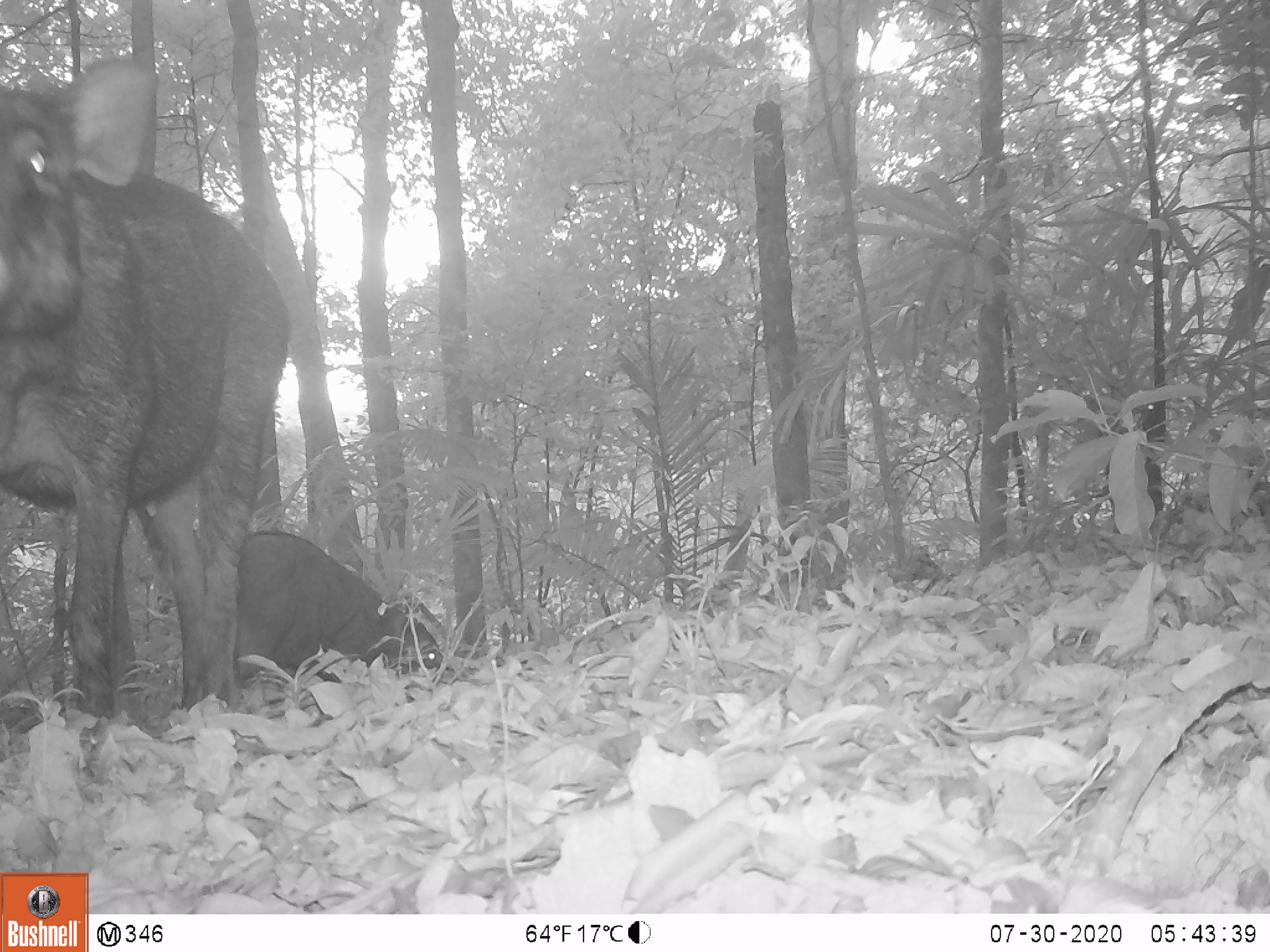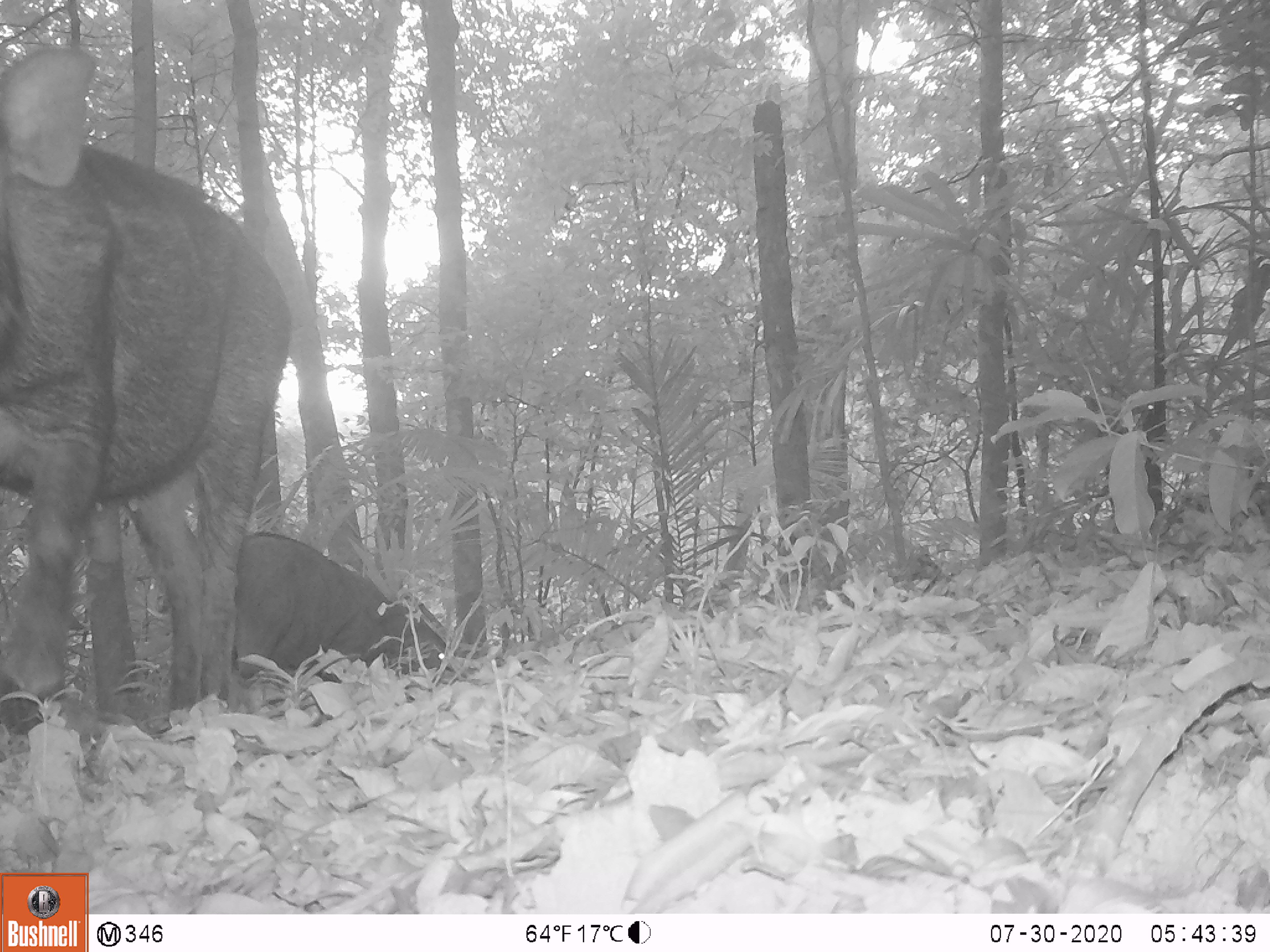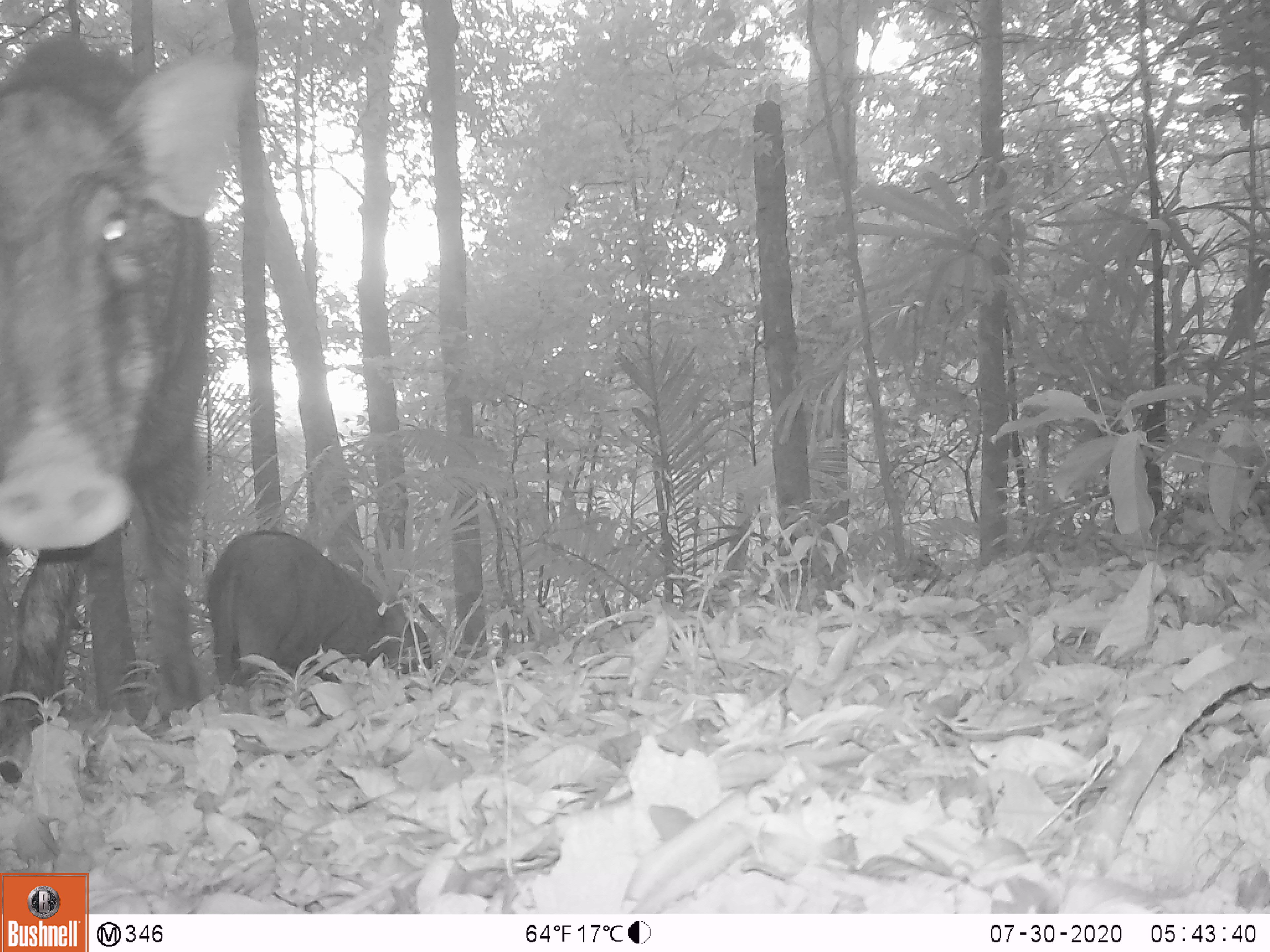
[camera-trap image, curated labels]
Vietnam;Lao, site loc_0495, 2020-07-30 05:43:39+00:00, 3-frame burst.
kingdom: Animalia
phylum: Chordata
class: Mammalia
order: Artiodactyla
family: Suidae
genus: Sus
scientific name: Sus scrofa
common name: eurasian wild pig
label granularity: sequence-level